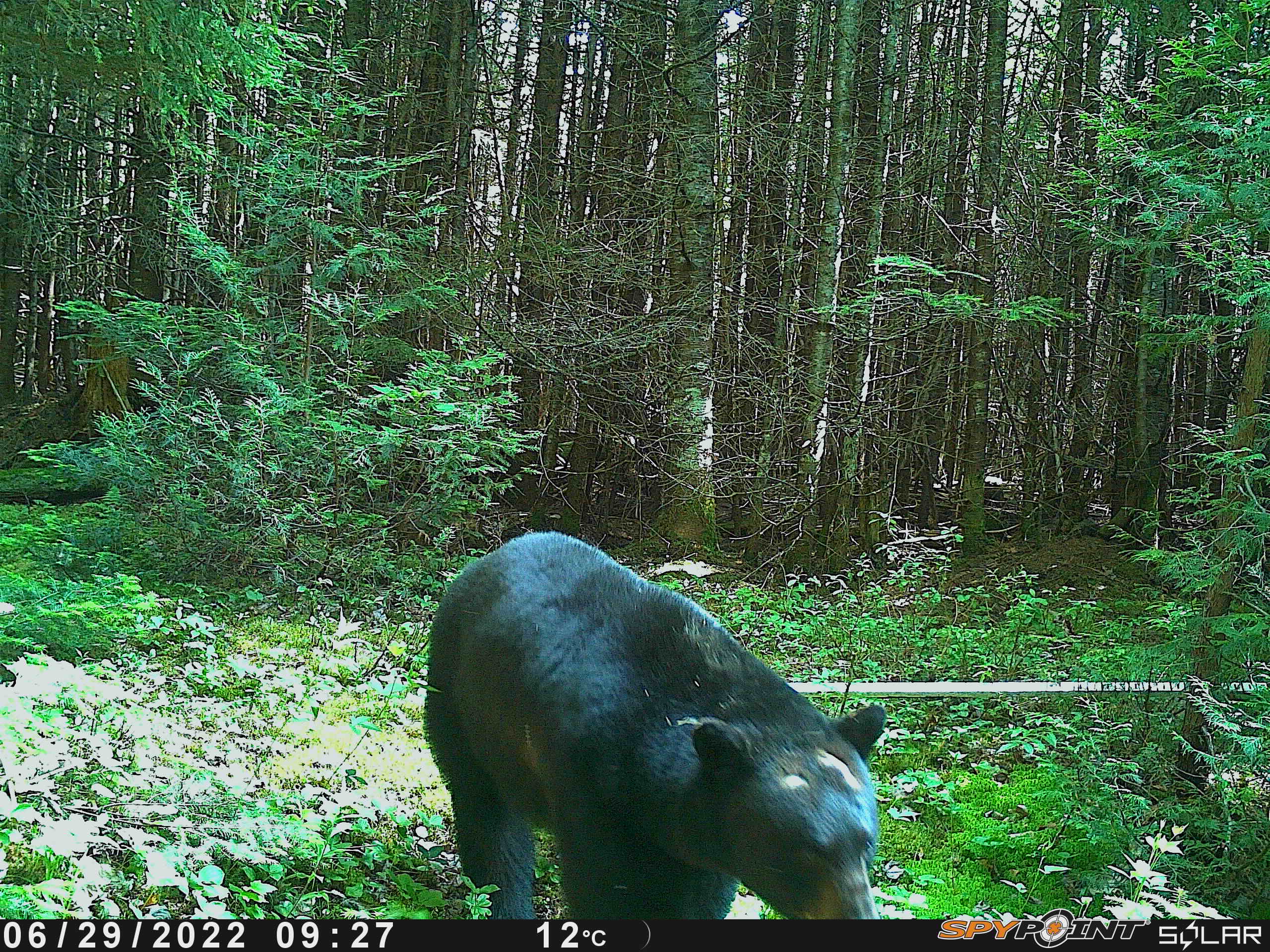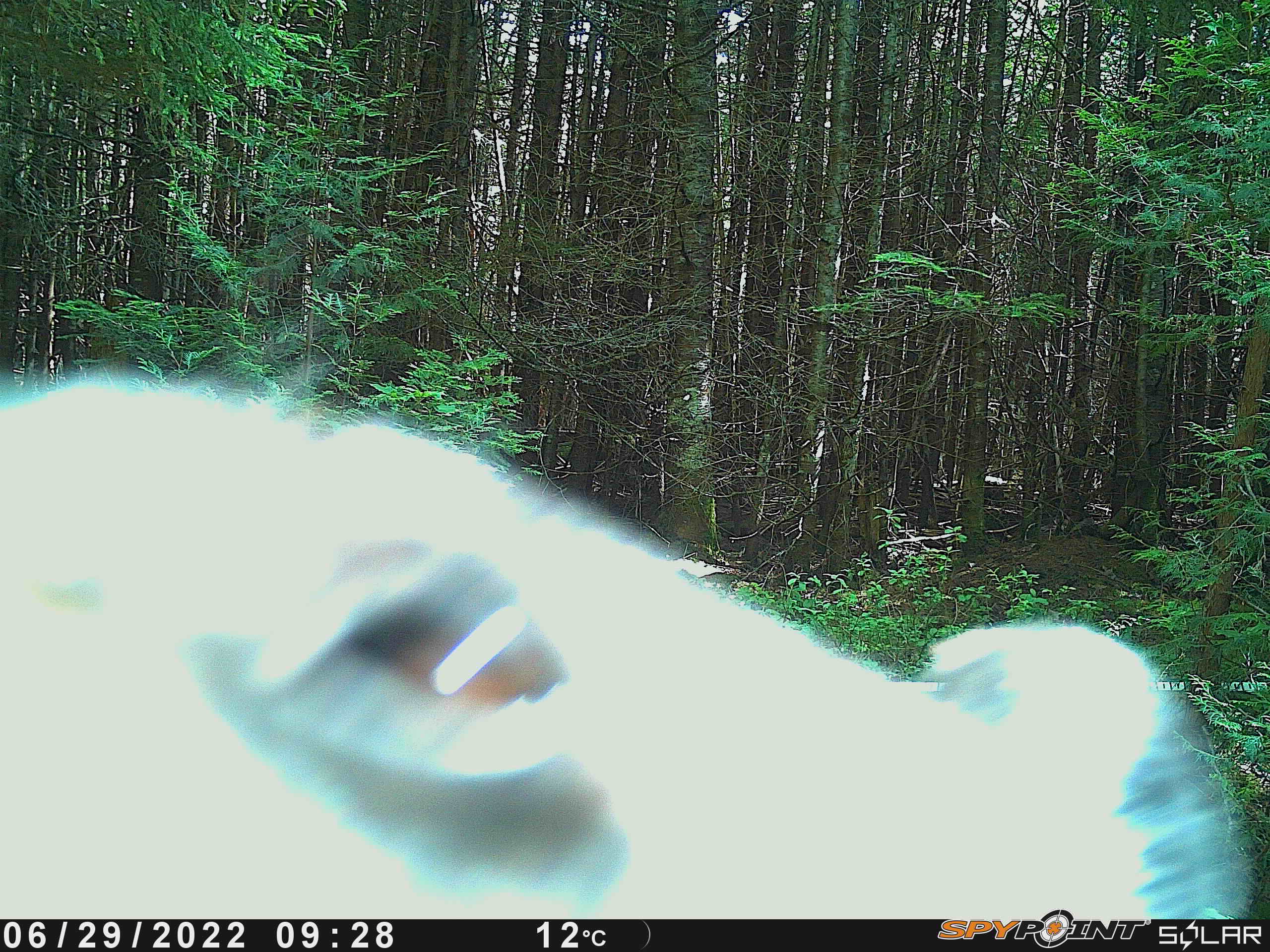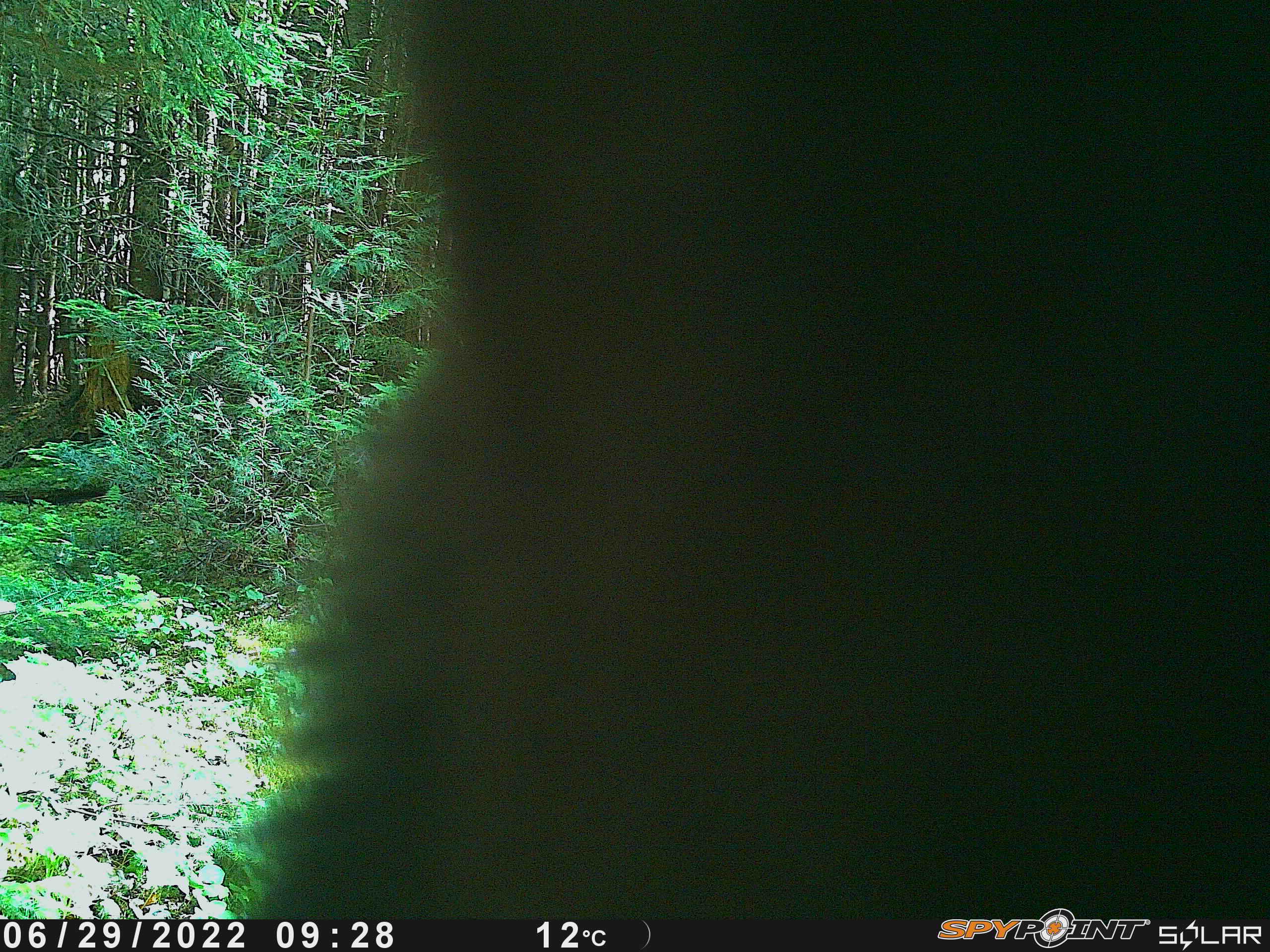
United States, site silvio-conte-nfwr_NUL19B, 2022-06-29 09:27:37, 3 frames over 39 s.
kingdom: Animalia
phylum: Chordata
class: Mammalia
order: Carnivora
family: Ursidae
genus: Ursus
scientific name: Ursus americanus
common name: black bear